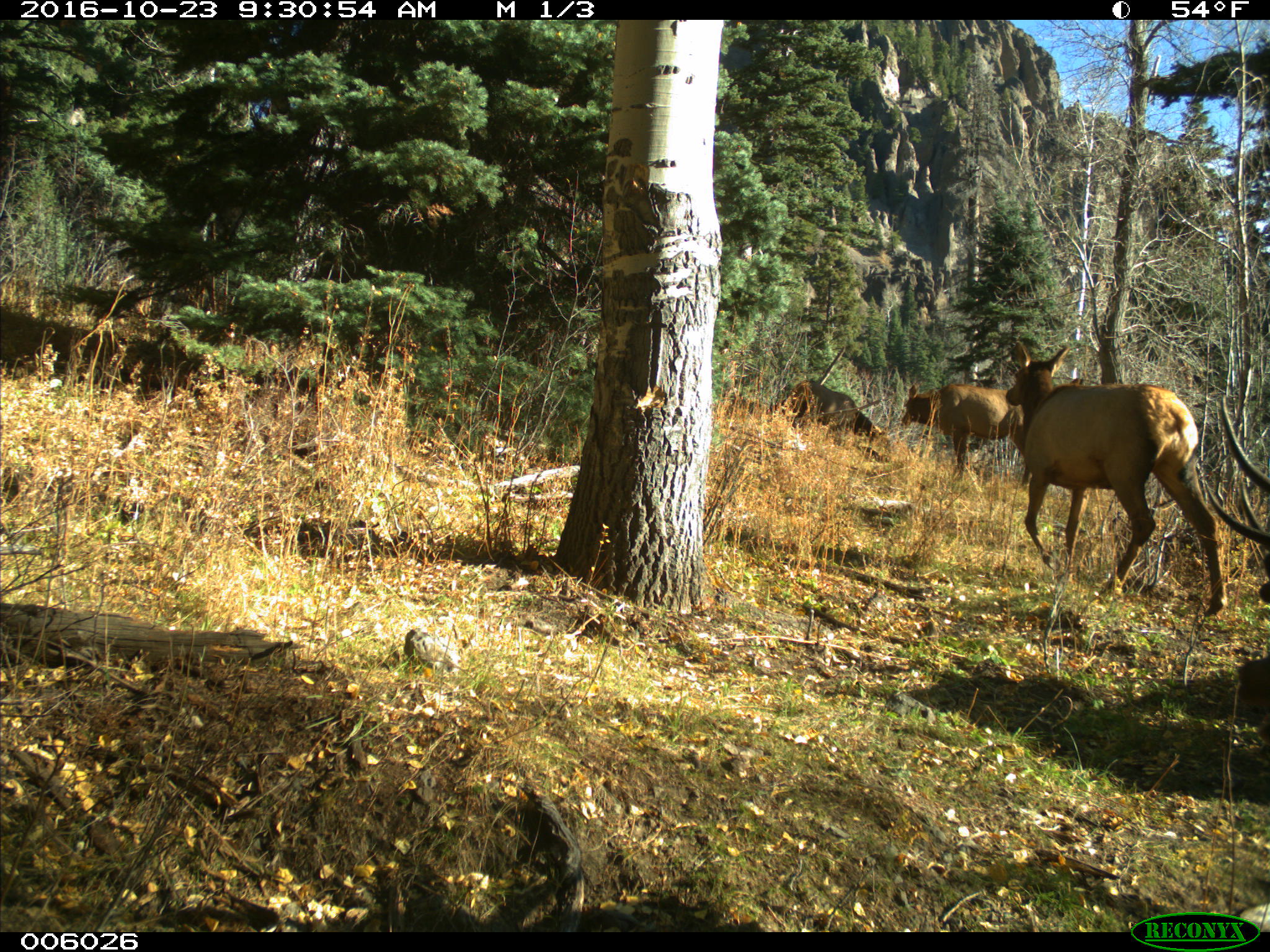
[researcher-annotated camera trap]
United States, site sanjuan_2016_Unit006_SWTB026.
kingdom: Animalia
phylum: Chordata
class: Mammalia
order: Artiodactyla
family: Cervidae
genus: Cervus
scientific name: Cervus elaphus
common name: red deer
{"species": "Cervus elaphus (red deer)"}